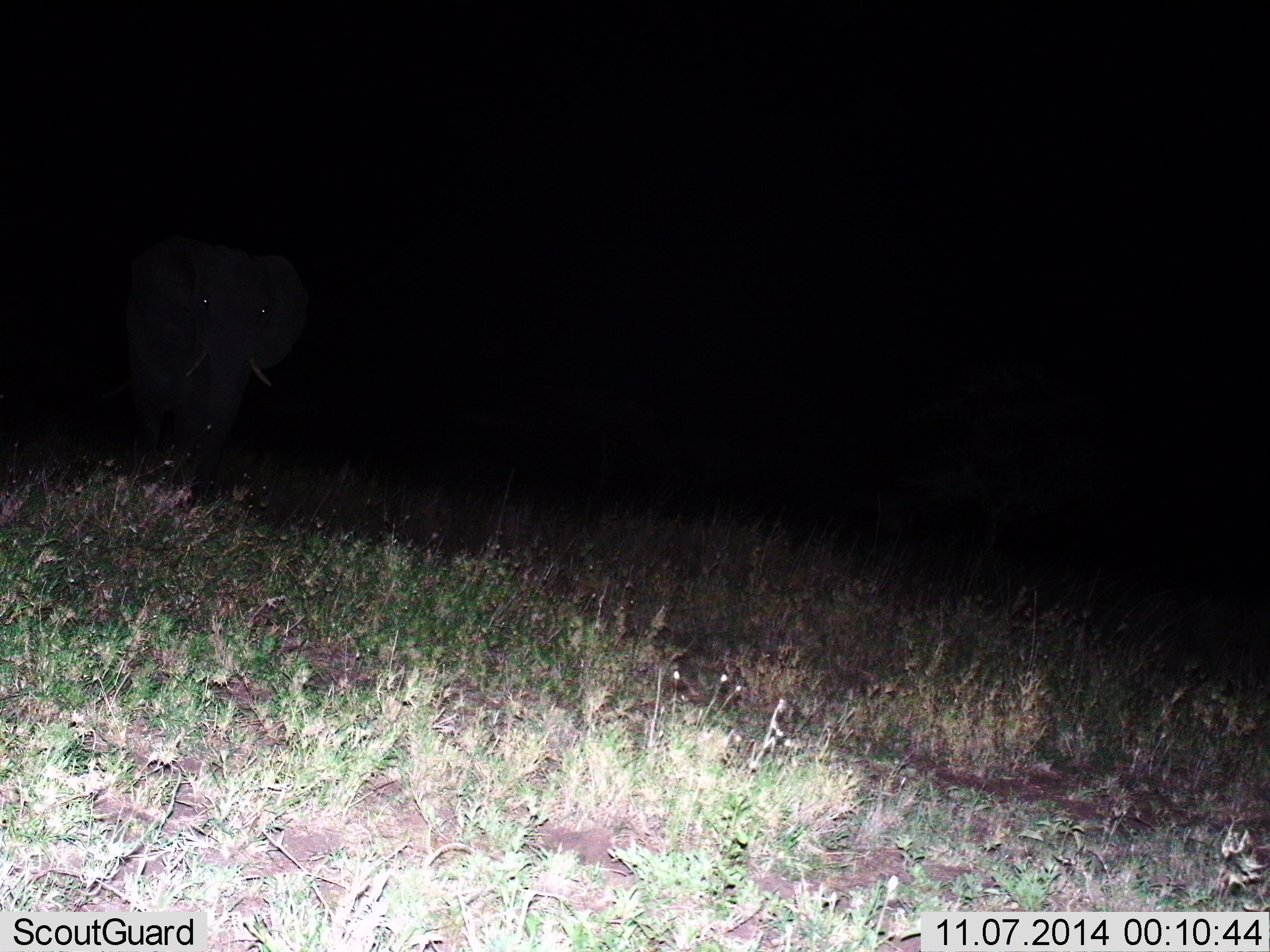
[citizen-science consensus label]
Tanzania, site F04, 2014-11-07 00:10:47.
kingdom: Animalia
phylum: Chordata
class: Mammalia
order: Proboscidea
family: Elephantidae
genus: Loxodonta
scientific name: Loxodonta africana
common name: african bush elephant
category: elephant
Elephant (african bush elephant) (Loxodonta africana), count 1. Behavior (volunteer vote fractions): standing 70%, resting 0%, moving 30%, interacting 0%. Young present (vote fraction): 0%. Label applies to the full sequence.